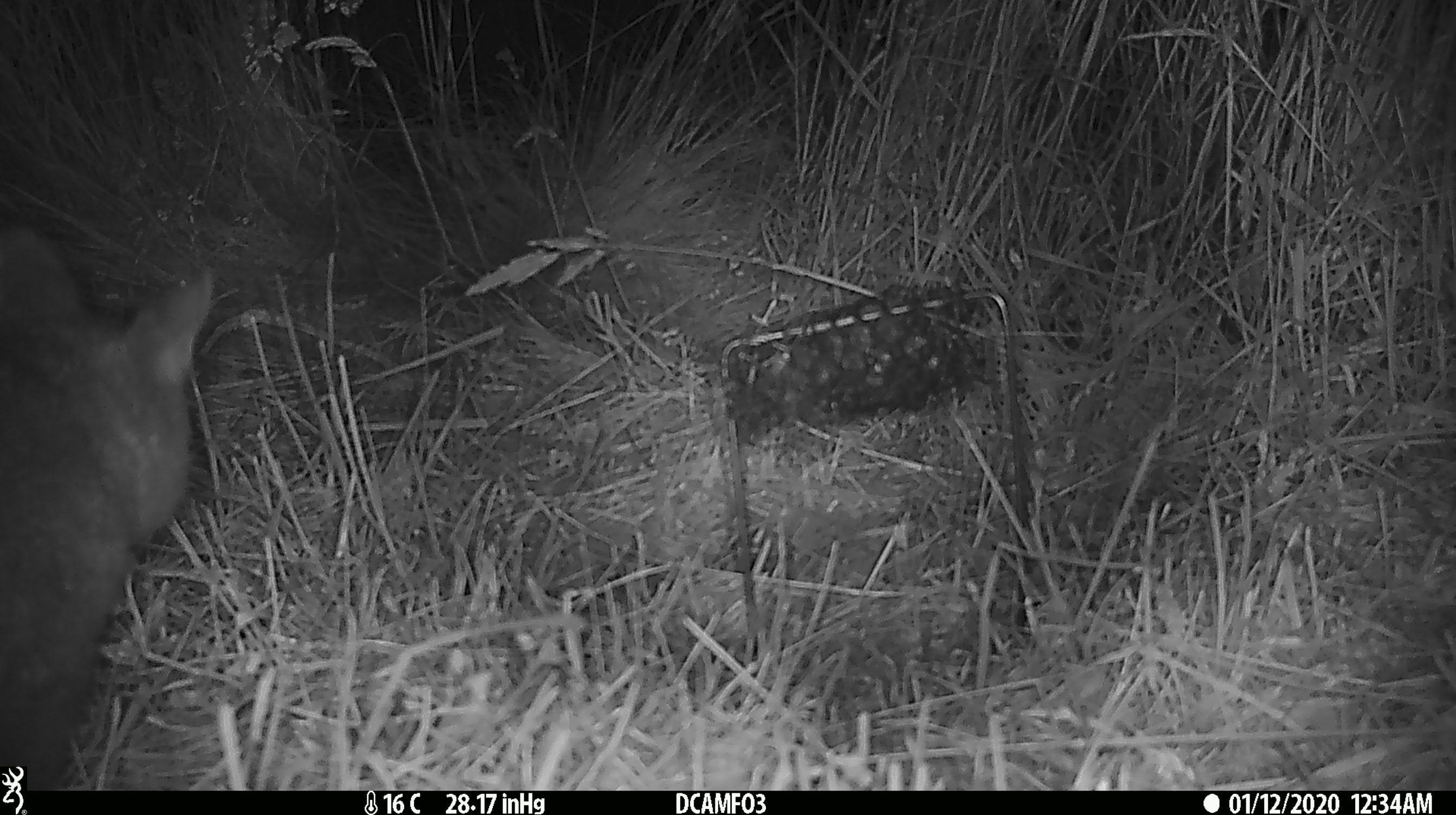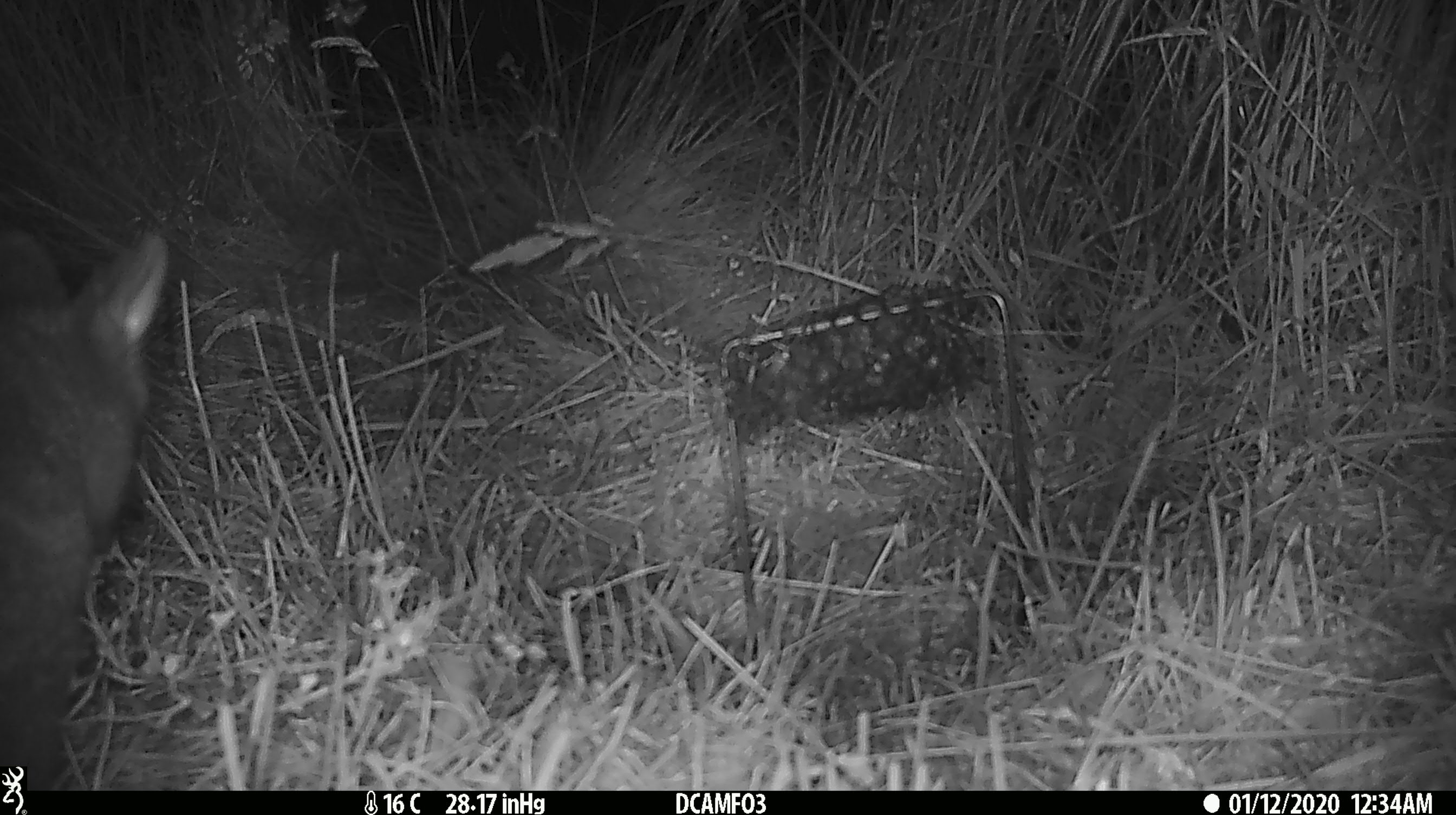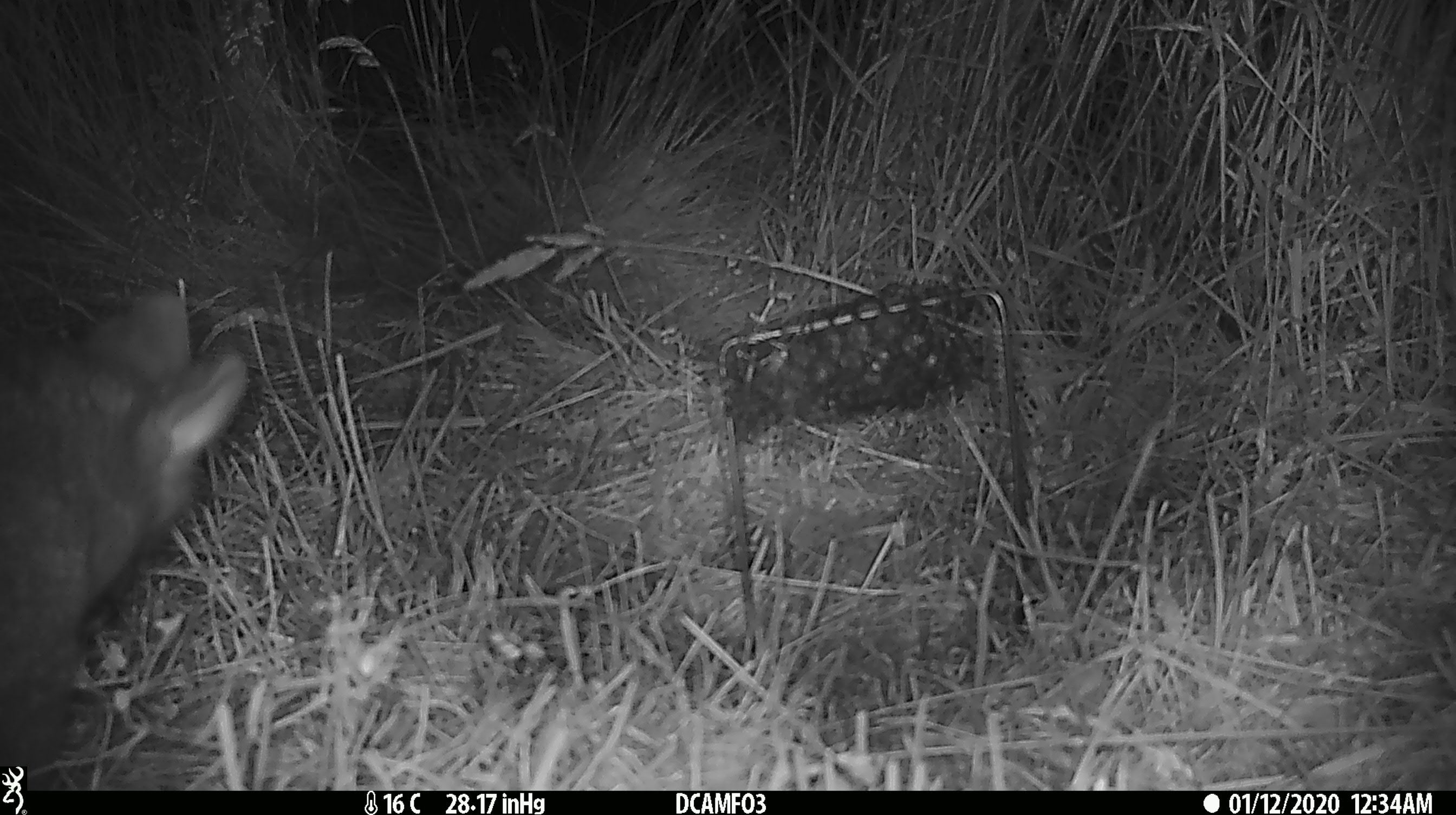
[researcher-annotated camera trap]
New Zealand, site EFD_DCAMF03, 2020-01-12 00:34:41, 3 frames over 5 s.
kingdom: Animalia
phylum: Chordata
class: Mammalia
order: Diprotodontia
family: Phalangeridae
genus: Trichosurus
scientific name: Trichosurus vulpecula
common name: common brushtail possum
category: possum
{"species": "possum (common brushtail possum) (Trichosurus vulpecula)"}